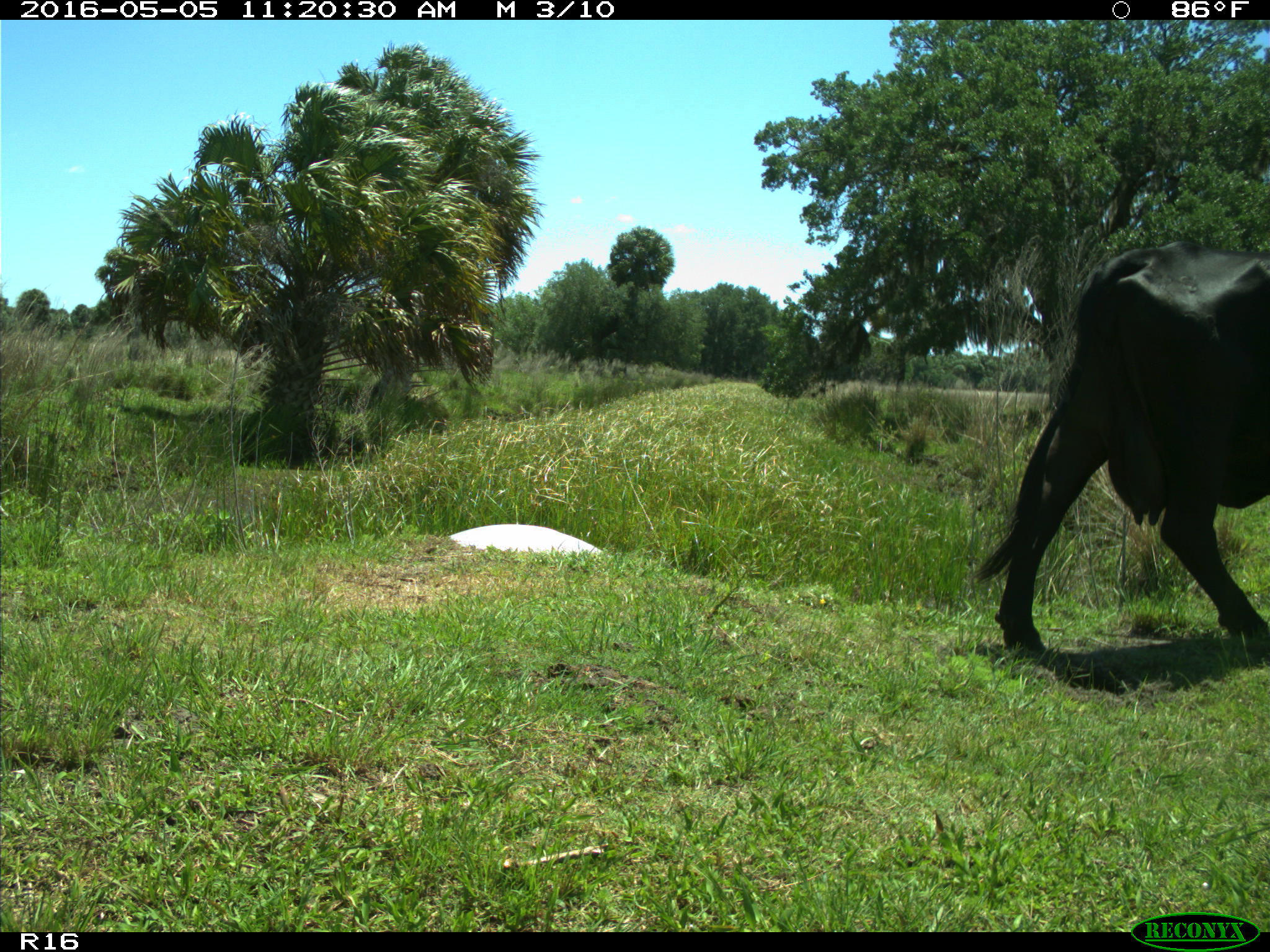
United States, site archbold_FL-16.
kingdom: Animalia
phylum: Chordata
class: Mammalia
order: Artiodactyla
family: Bovidae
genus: Bos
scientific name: Bos taurus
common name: domestic cow